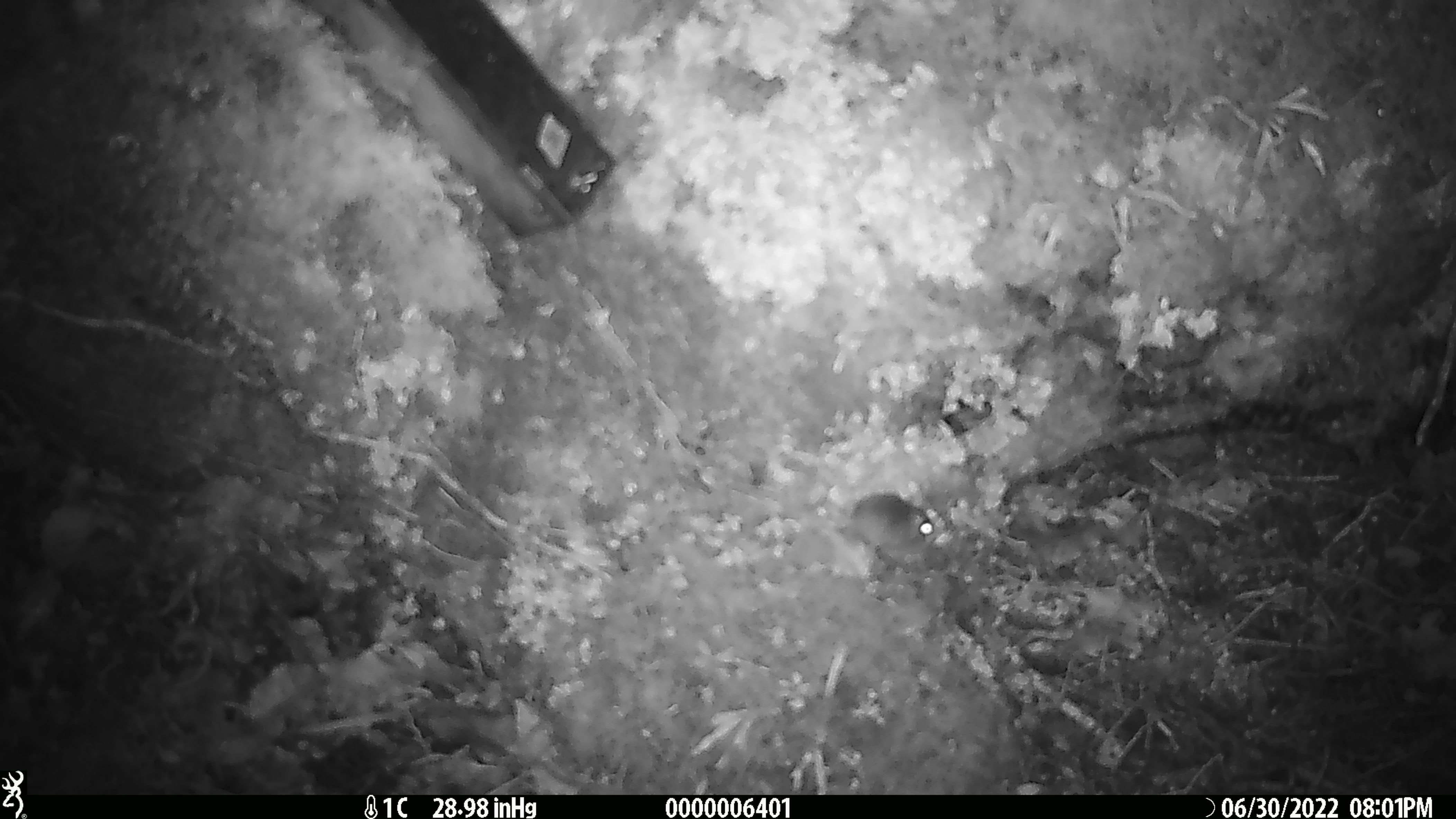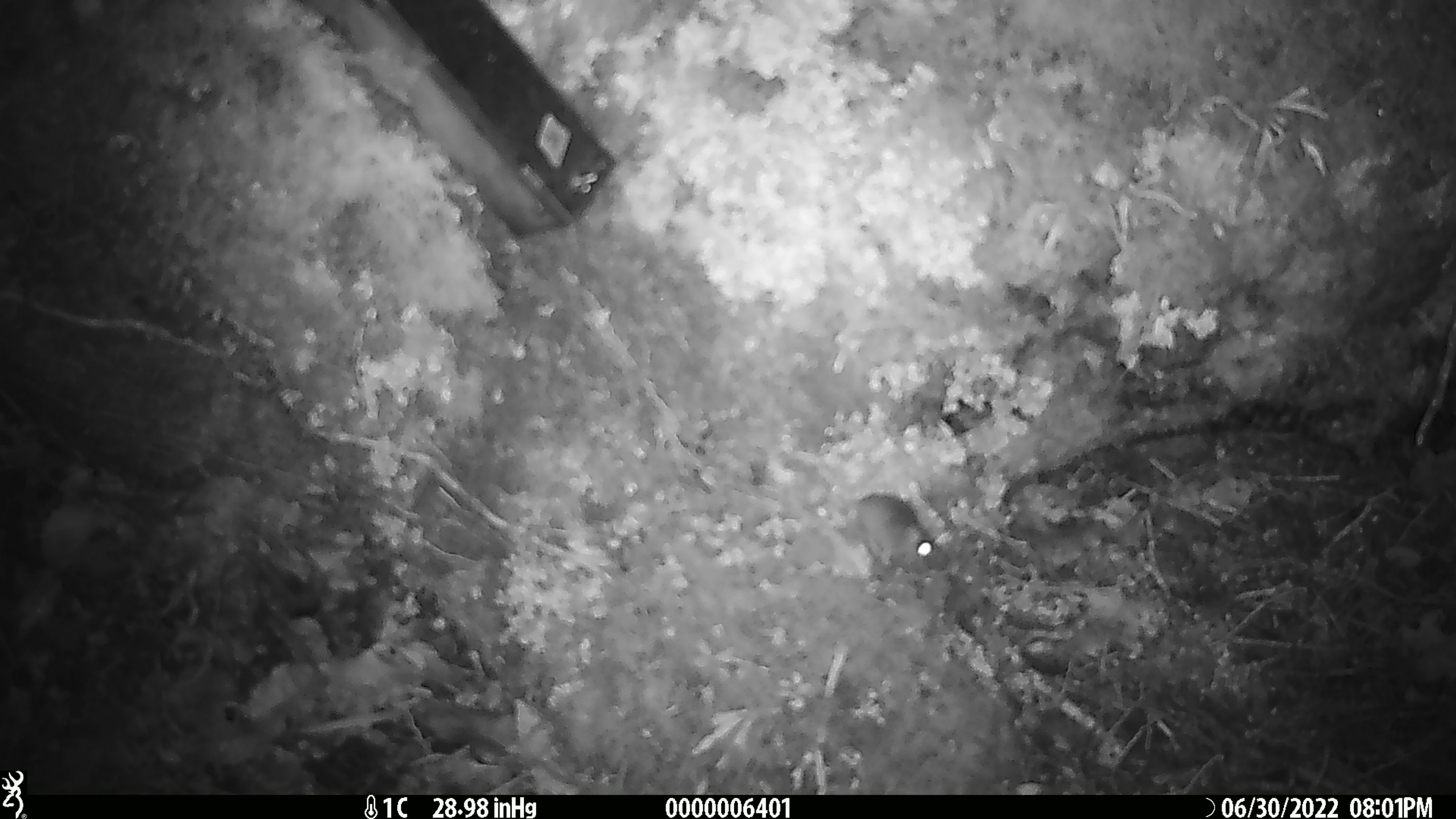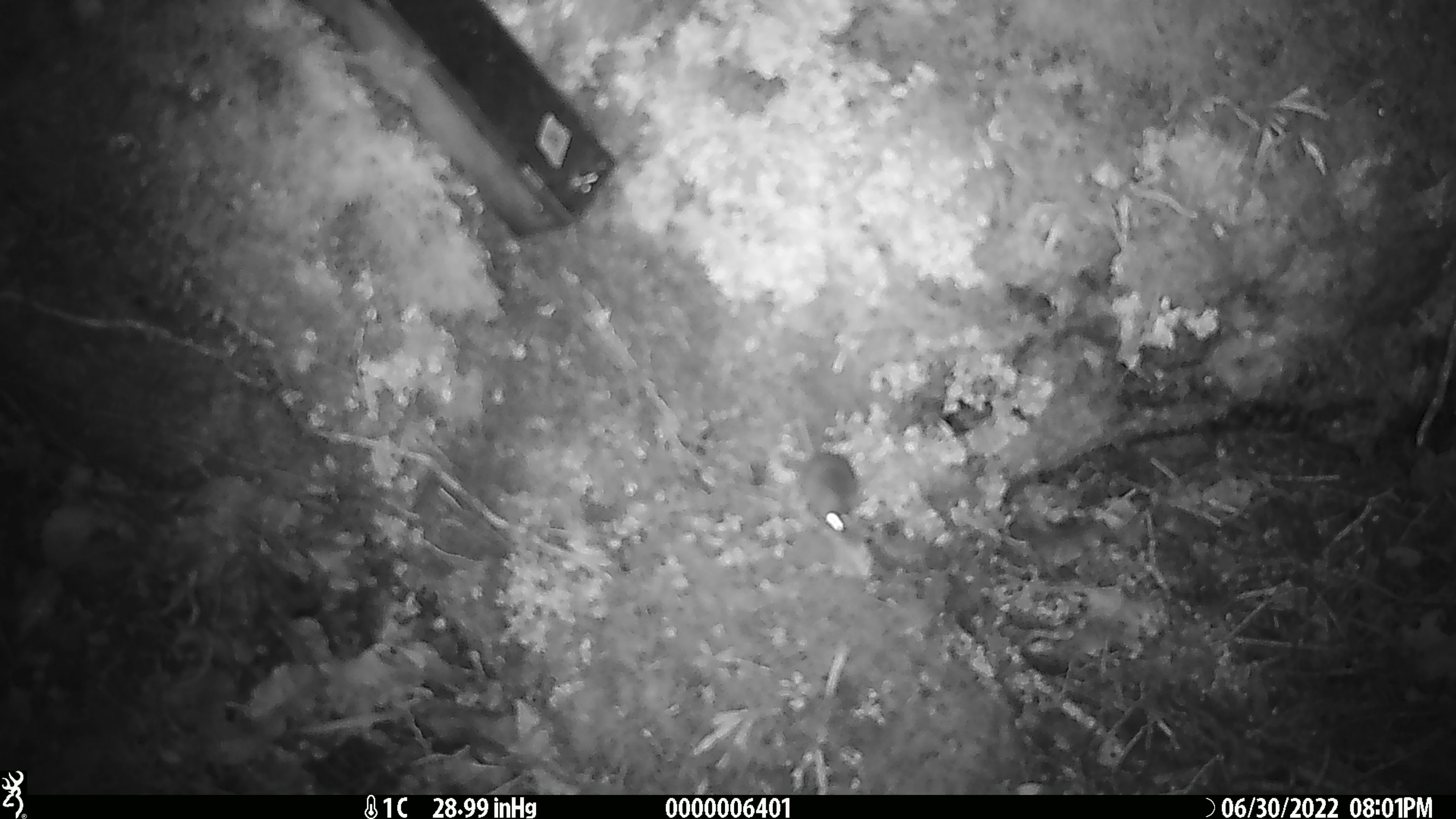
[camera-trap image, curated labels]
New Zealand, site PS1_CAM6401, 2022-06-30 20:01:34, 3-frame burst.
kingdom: Animalia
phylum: Chordata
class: Mammalia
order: Rodentia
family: Muridae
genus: Mus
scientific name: Mus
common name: mouse